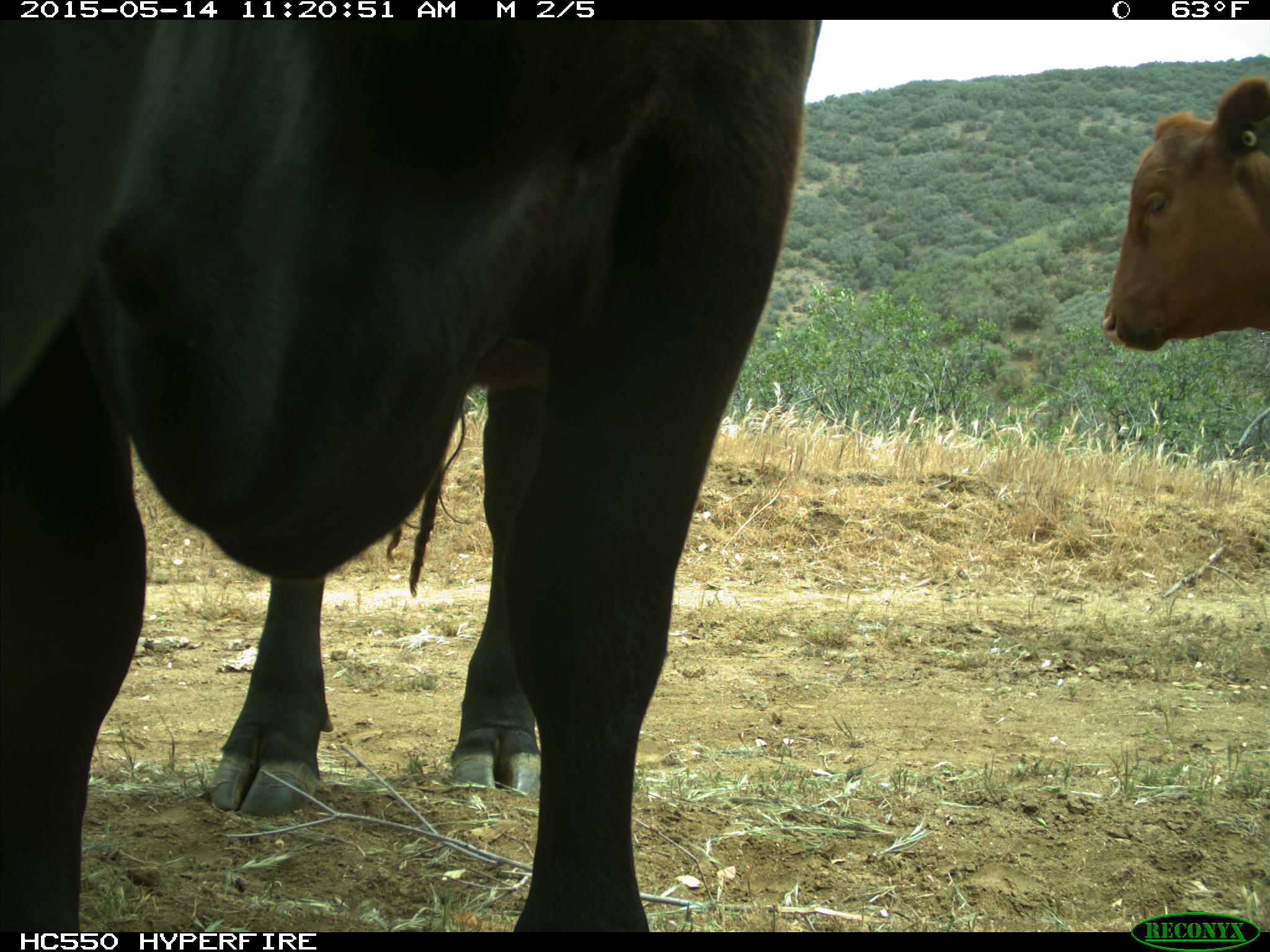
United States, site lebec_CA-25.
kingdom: Animalia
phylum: Chordata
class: Mammalia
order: Artiodactyla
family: Bovidae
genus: Bos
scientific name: Bos taurus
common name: domestic cow